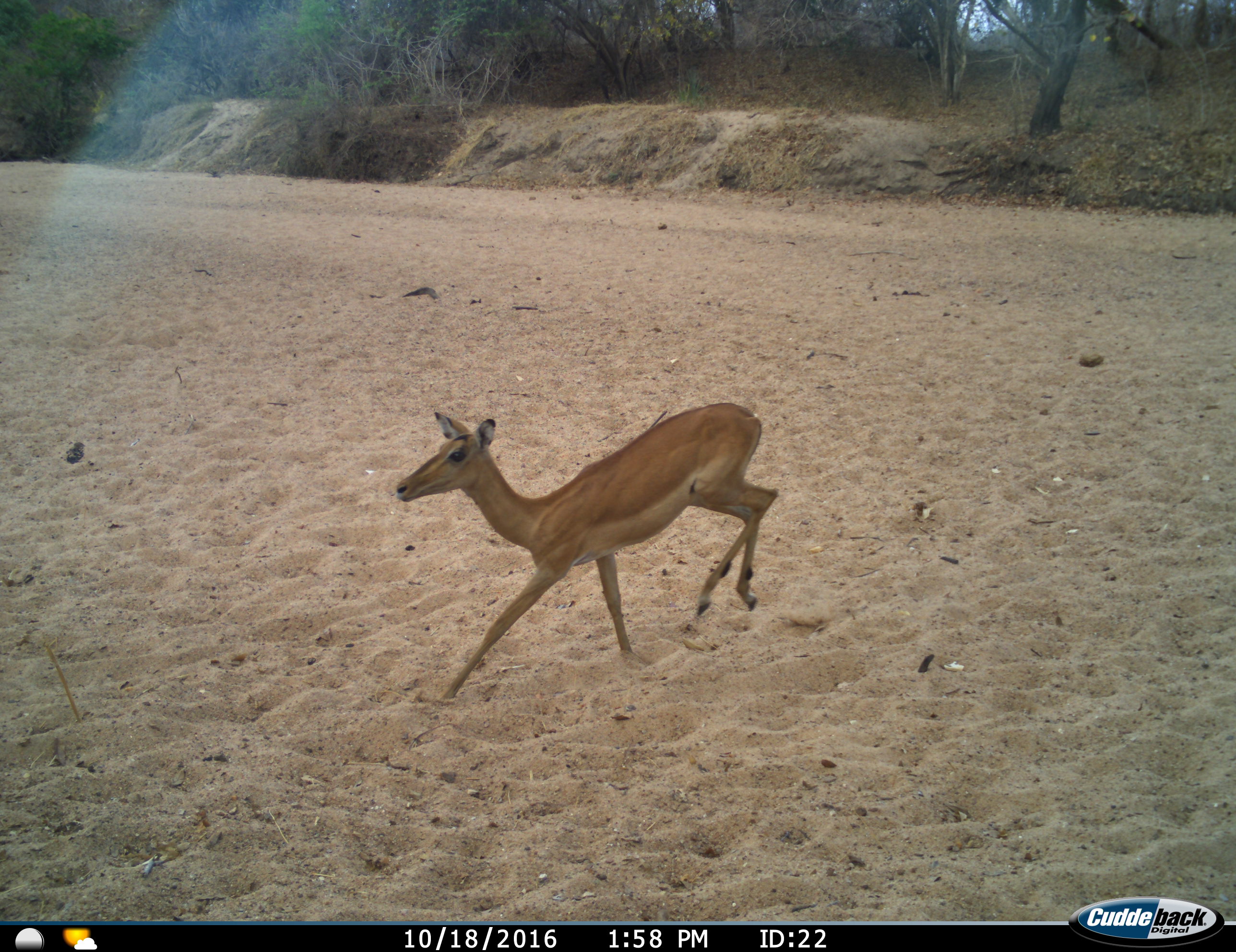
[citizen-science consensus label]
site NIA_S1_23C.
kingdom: Animalia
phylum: Chordata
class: Mammalia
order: Artiodactyla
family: Bovidae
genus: Aepyceros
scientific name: Aepyceros melampus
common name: impala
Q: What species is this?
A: Impala (Aepyceros melampus).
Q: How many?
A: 1.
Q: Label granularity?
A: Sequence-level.